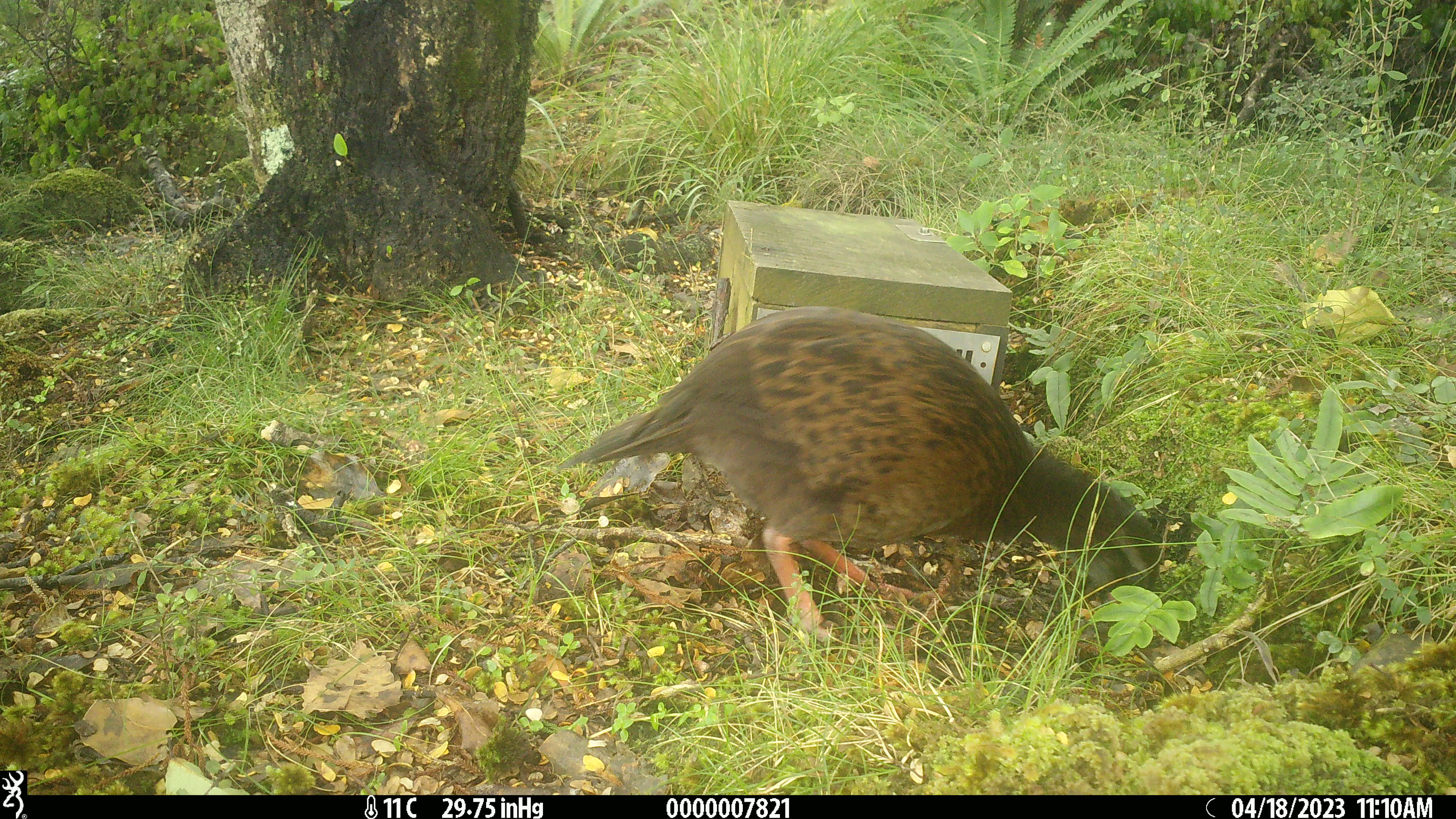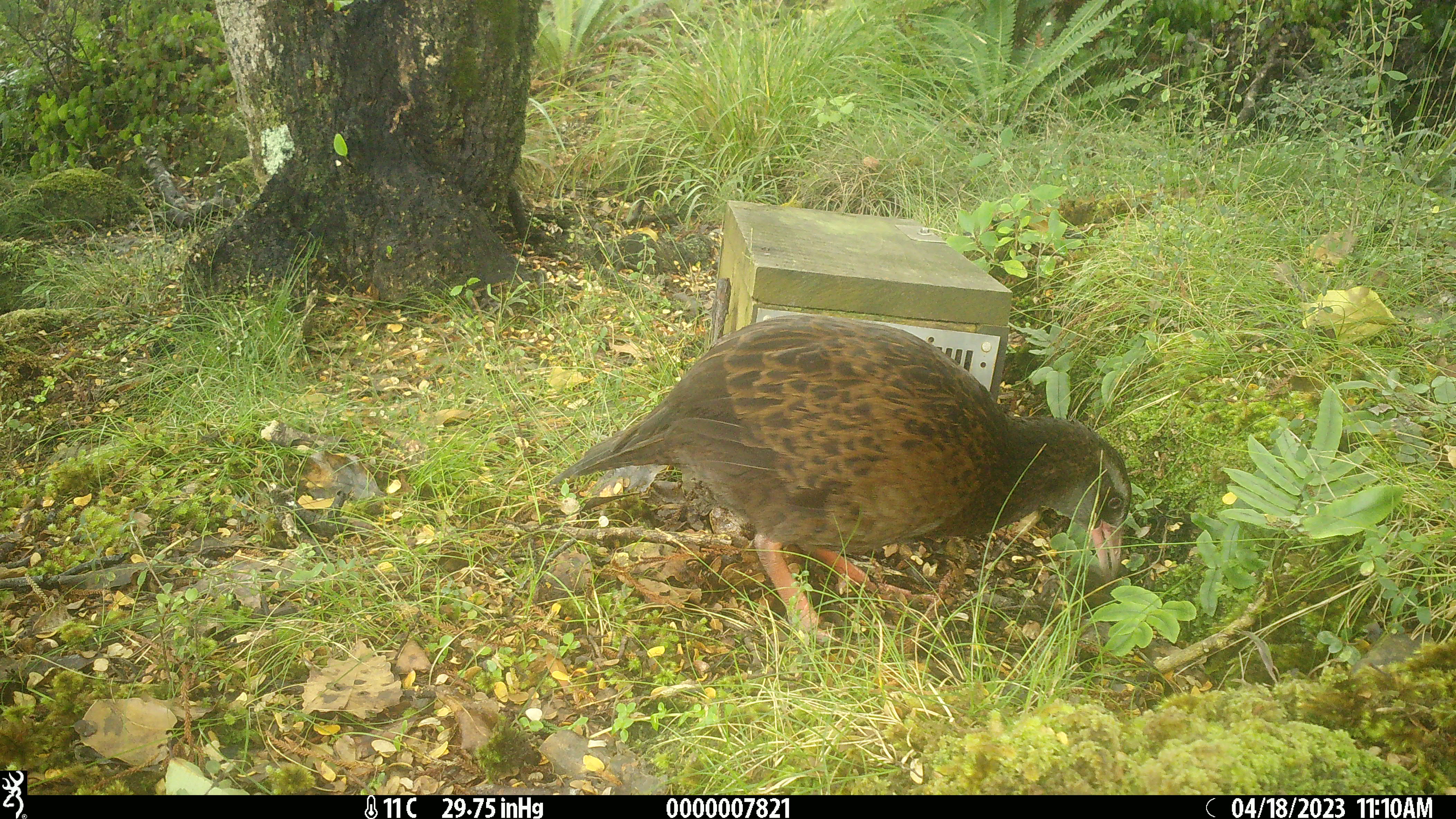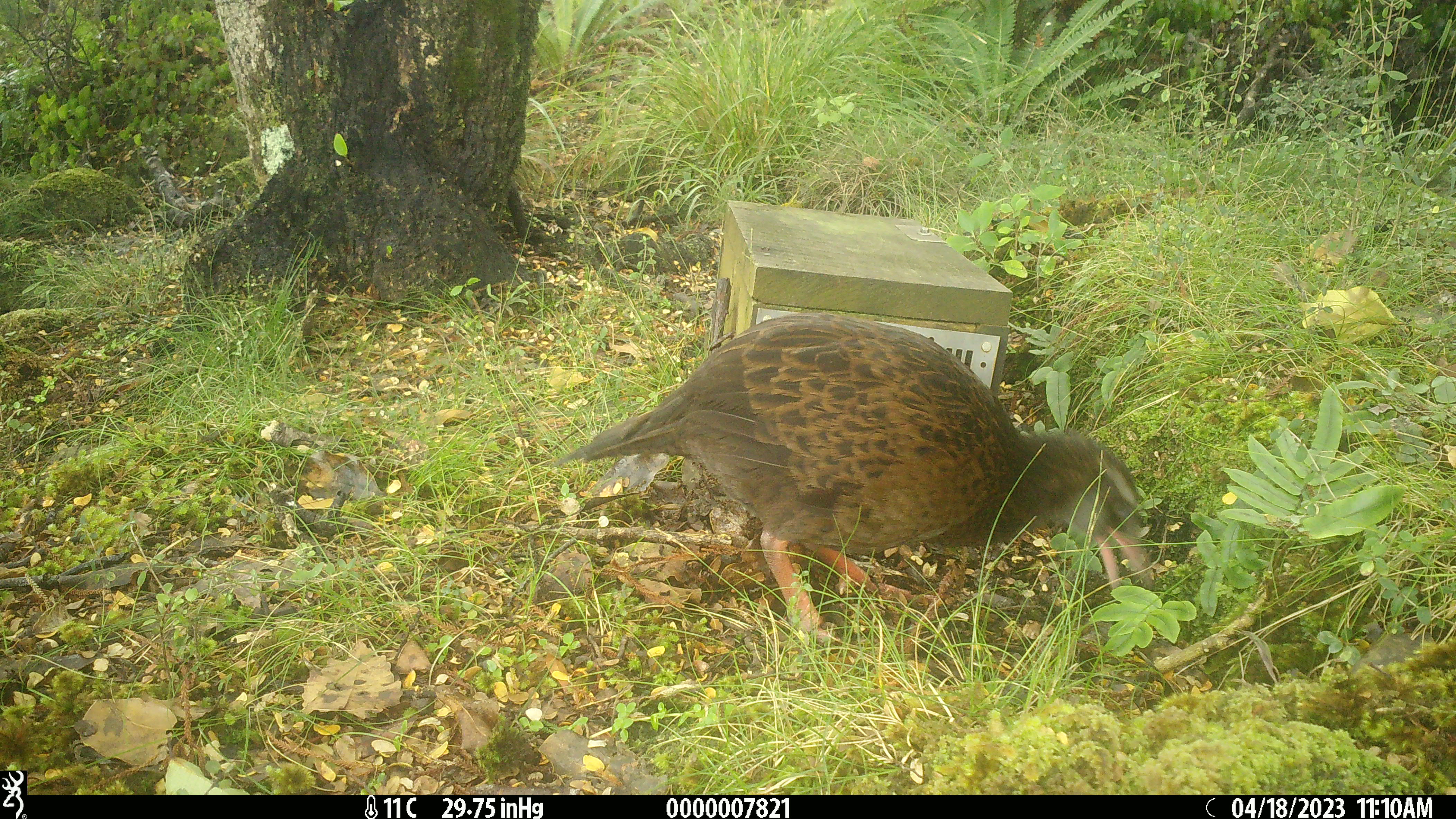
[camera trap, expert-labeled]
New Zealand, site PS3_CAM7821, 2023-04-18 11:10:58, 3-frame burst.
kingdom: Animalia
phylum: Chordata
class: Aves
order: Gruiformes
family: Rallidae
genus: Gallirallus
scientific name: Gallirallus australis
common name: weka